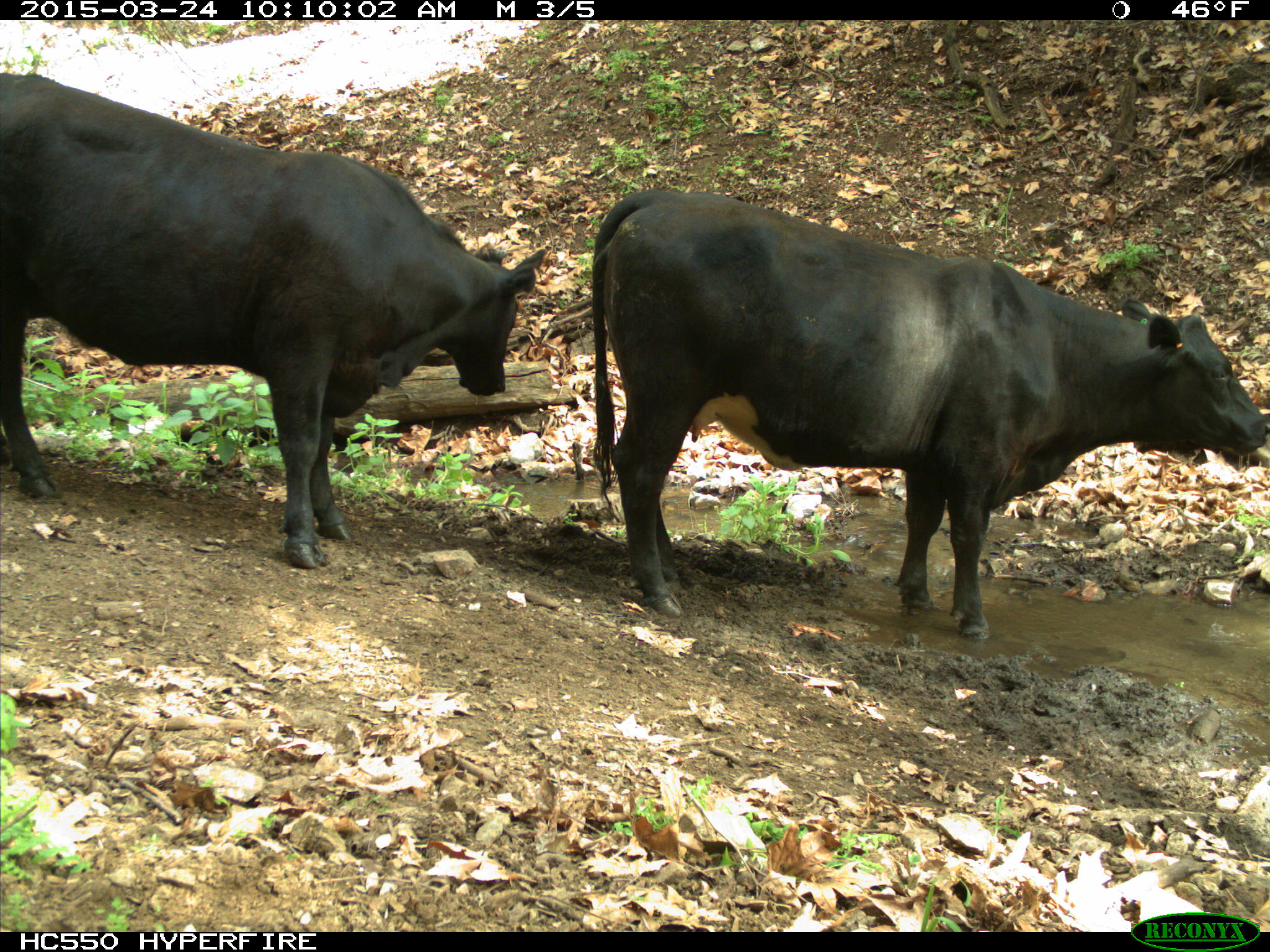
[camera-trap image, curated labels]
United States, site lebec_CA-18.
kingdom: Animalia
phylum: Chordata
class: Mammalia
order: Artiodactyla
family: Bovidae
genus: Bos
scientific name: Bos taurus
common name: domestic cow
Bos taurus (domestic cow).